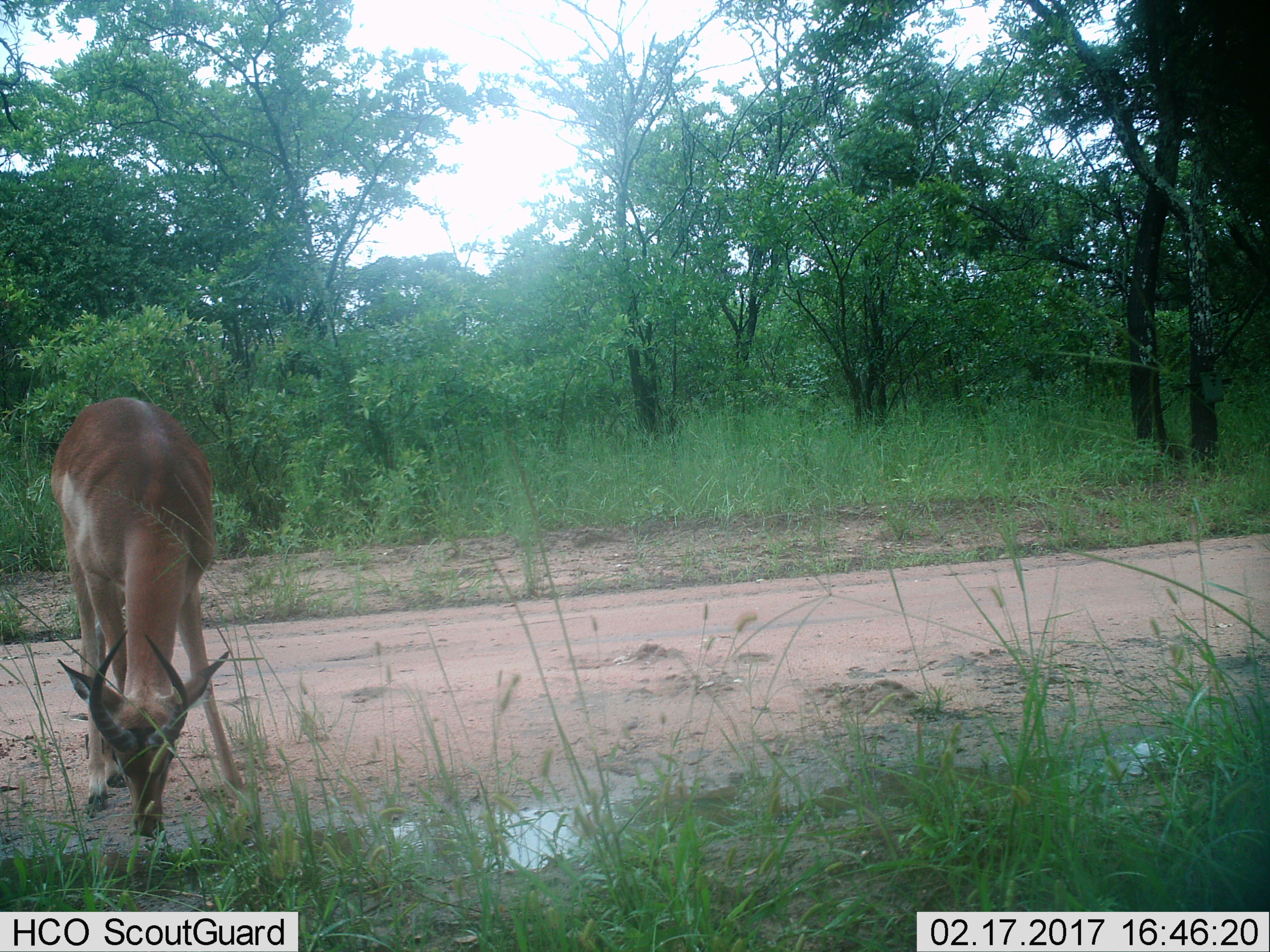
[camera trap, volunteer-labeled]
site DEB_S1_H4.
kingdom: Animalia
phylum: Chordata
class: Mammalia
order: Artiodactyla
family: Bovidae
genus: Aepyceros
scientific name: Aepyceros melampus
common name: impala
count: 1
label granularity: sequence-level